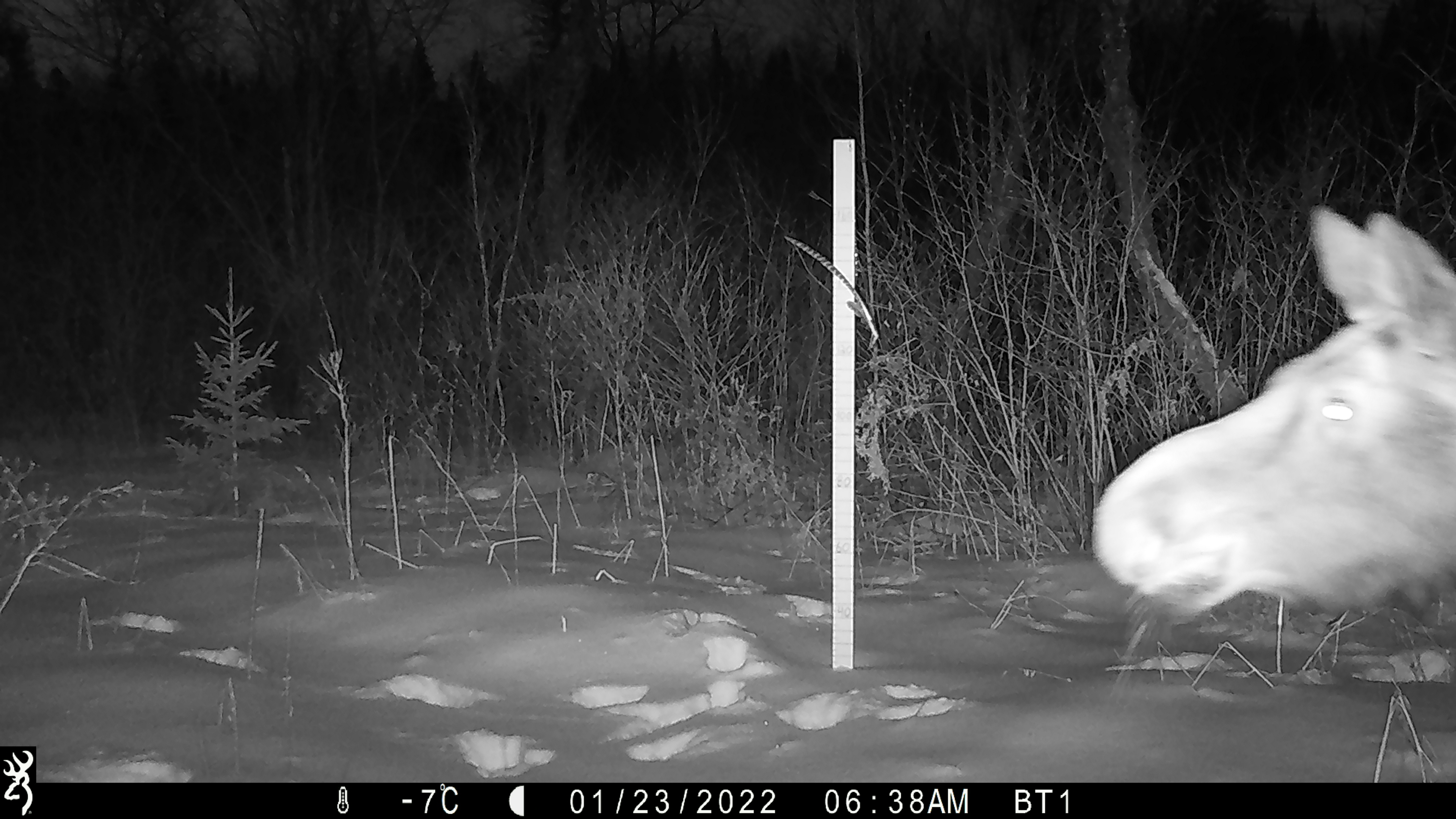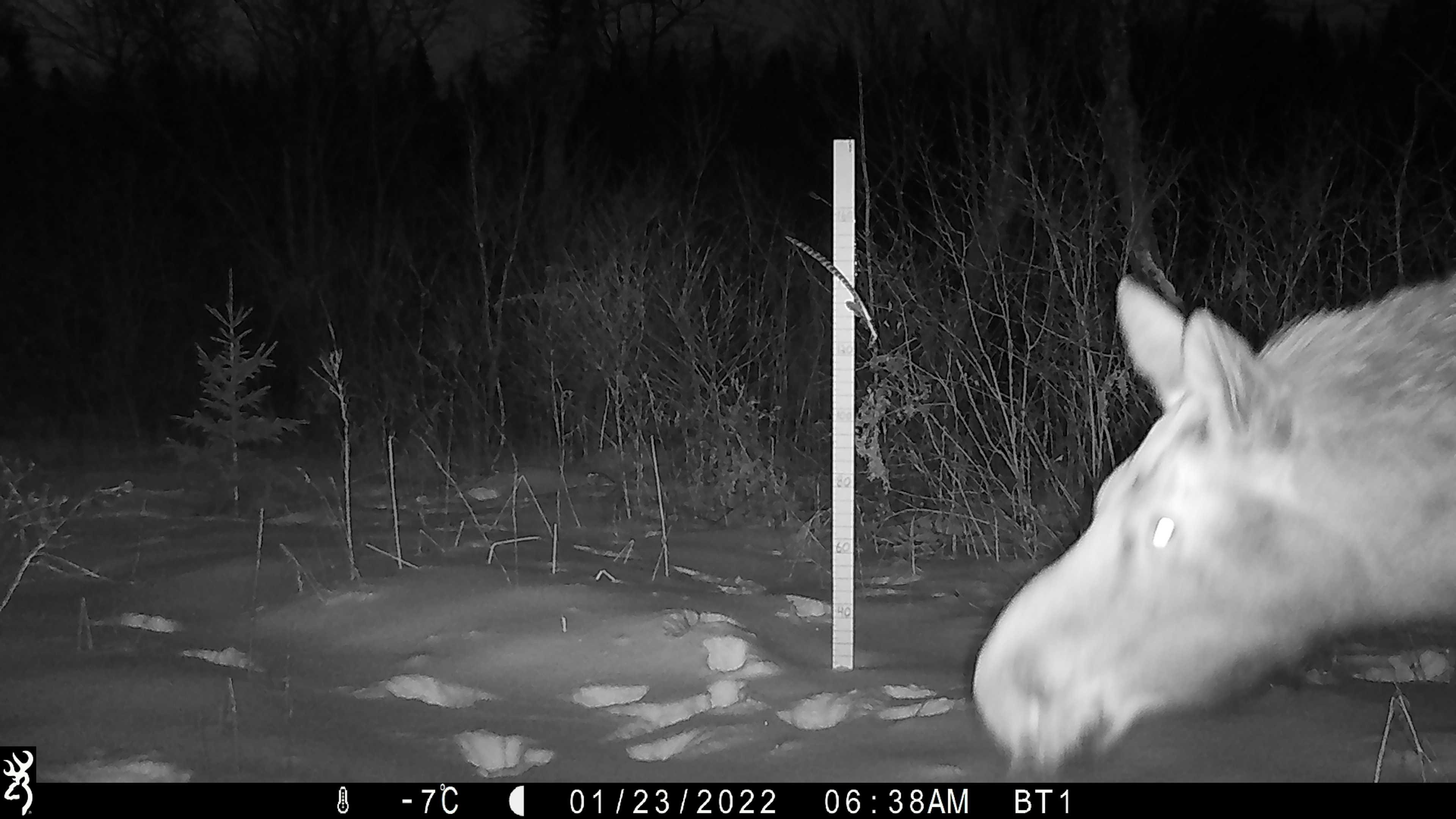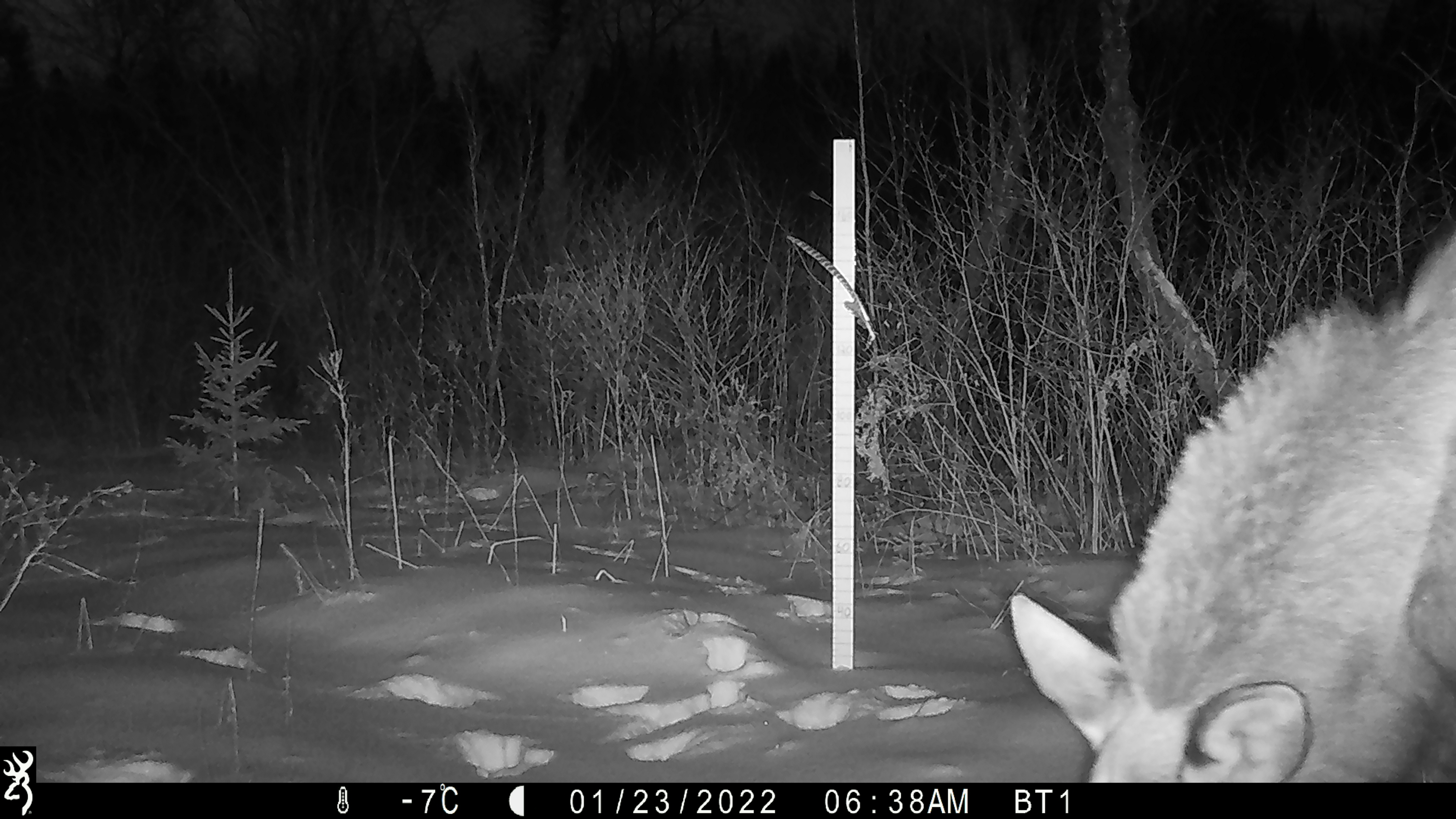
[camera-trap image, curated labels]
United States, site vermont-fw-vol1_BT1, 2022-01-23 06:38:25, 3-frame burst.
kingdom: Animalia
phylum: Chordata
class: Mammalia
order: Artiodactyla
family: Cervidae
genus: Alces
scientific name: Alces alces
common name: moose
Moose (Alces alces).